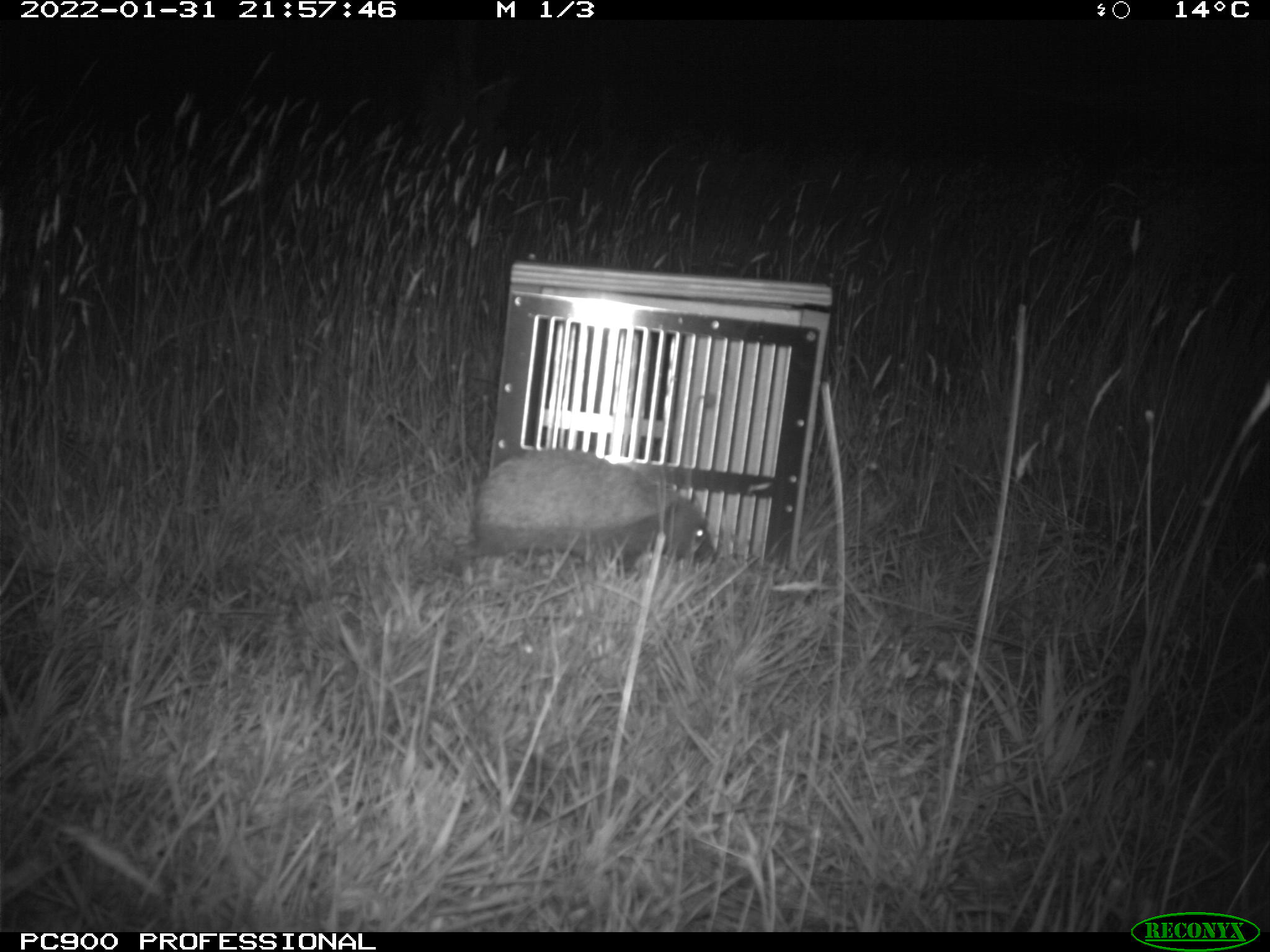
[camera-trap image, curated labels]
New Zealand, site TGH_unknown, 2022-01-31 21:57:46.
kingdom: Animalia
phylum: Chordata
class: Mammalia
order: Eulipotyphla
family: Erinaceidae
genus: Erinaceus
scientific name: Erinaceus europaeus europaeus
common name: european hedgehog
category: hedgehog